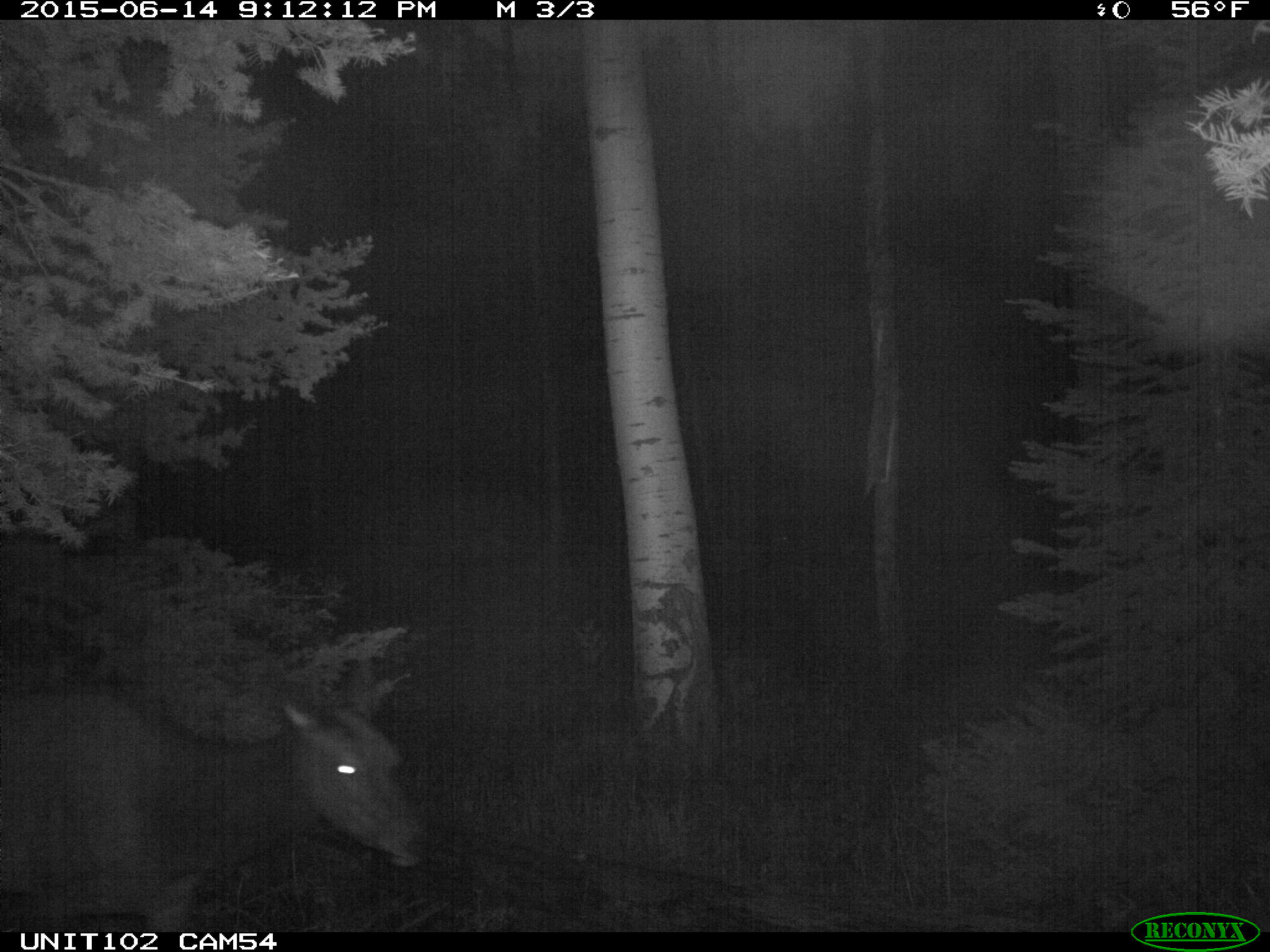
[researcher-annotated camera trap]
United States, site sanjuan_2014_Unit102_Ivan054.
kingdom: Animalia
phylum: Chordata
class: Mammalia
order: Artiodactyla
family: Cervidae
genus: Cervus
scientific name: Cervus elaphus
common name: red deer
Cervus elaphus (red deer).